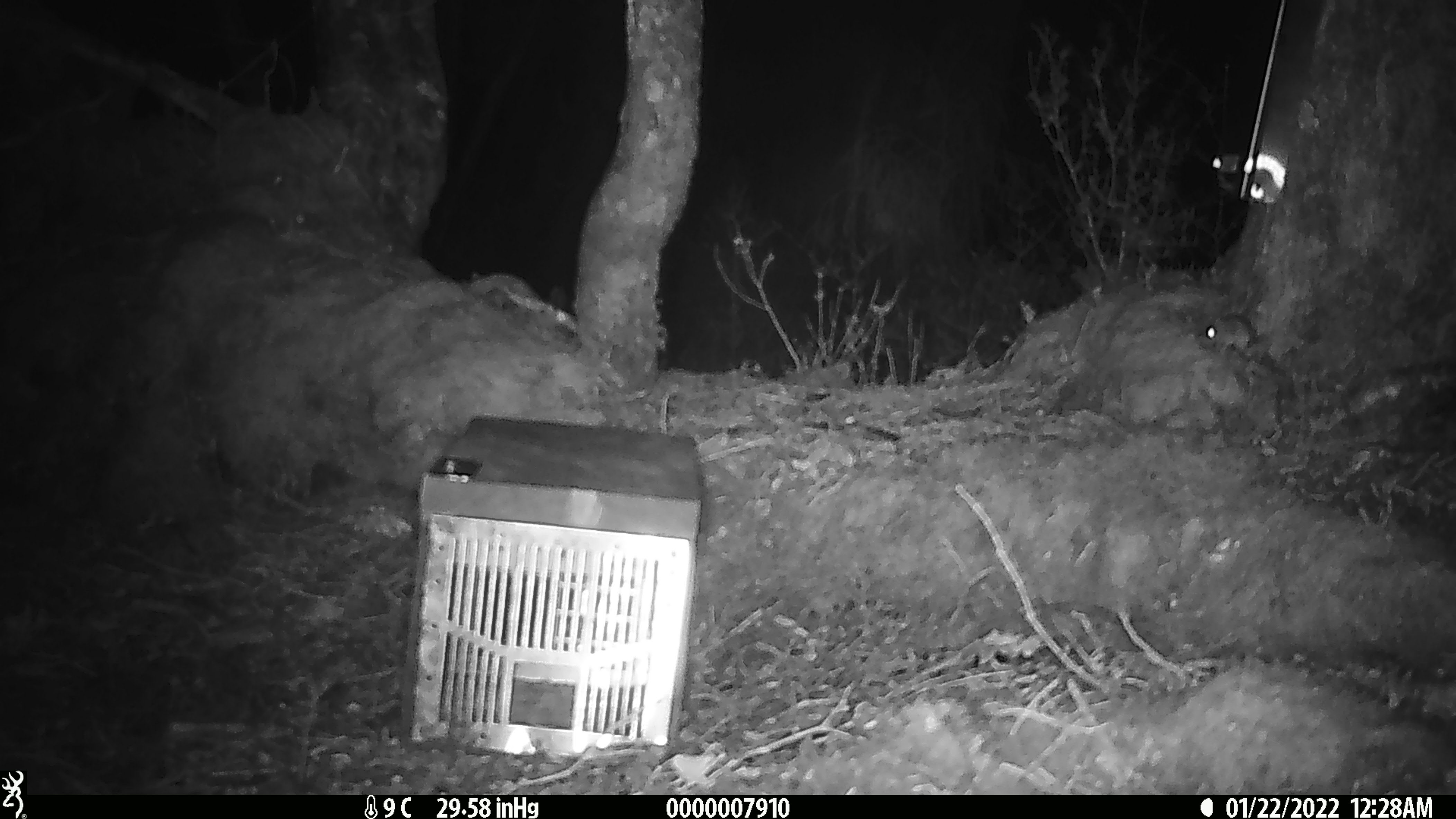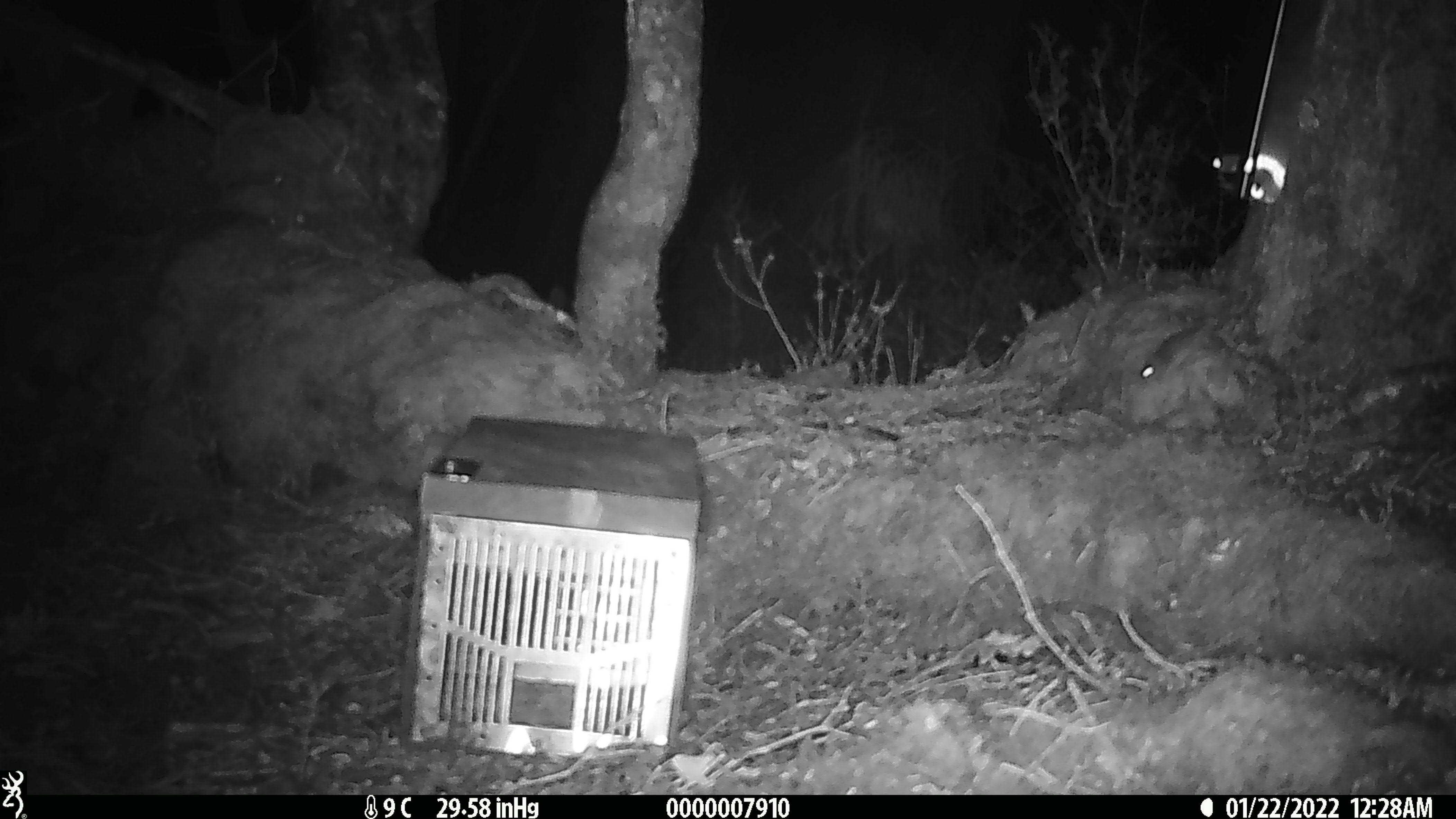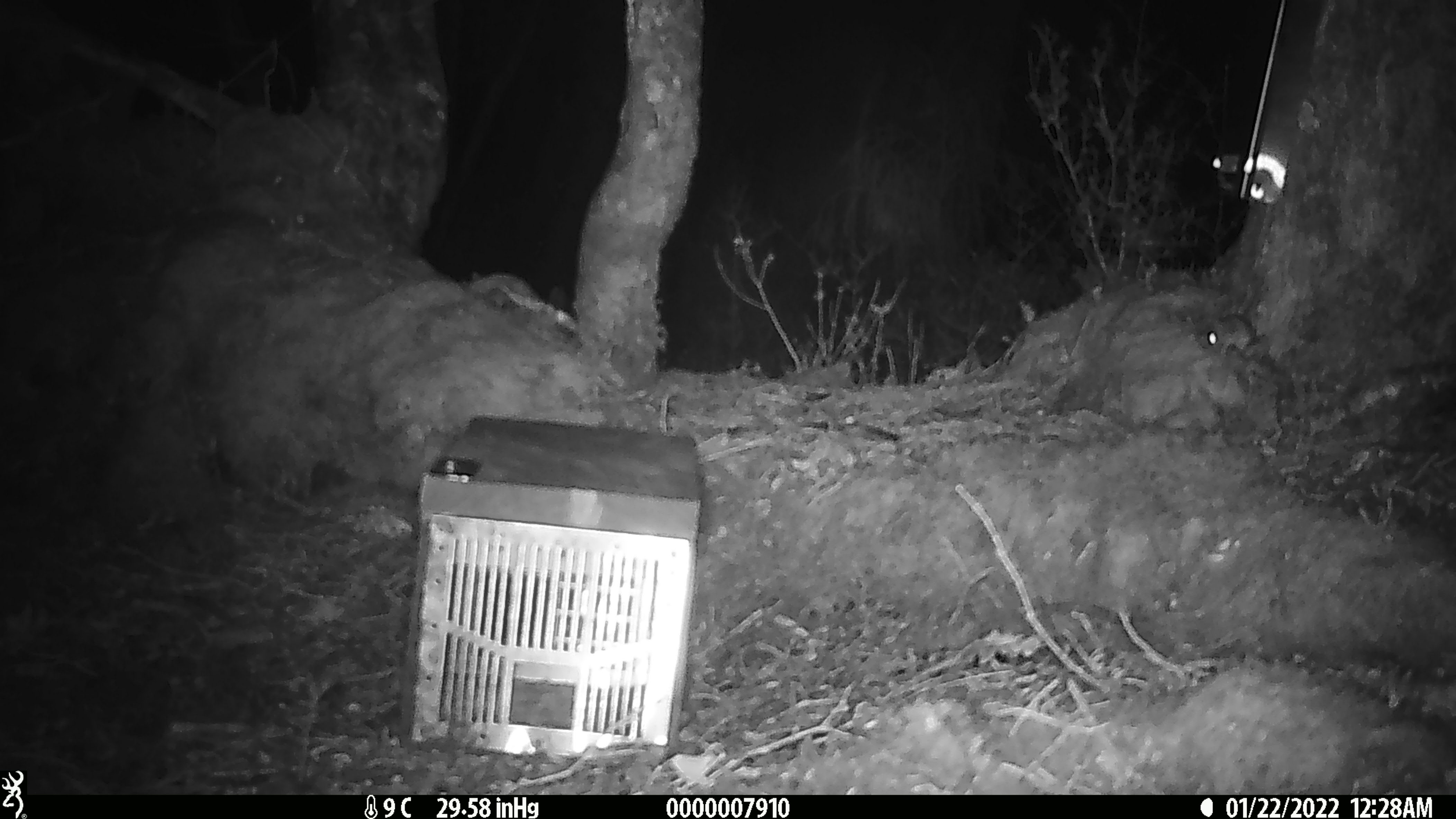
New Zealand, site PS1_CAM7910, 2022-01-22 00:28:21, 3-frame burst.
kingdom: Animalia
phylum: Chordata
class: Mammalia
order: Rodentia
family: Muridae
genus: Mus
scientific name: Mus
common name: mouse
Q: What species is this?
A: Mouse (Mus).